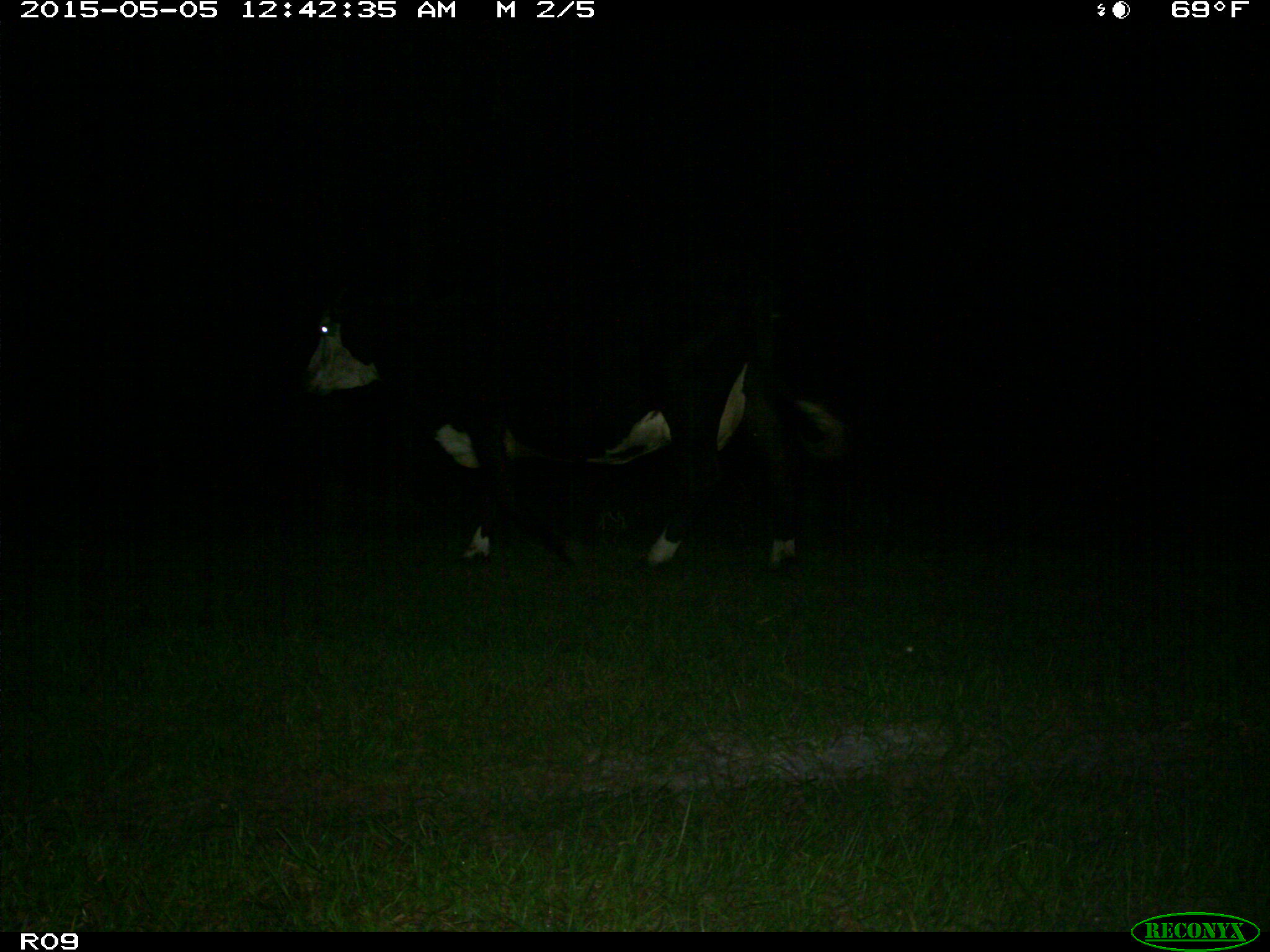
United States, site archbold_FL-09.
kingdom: Animalia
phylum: Chordata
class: Mammalia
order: Artiodactyla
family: Bovidae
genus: Bos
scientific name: Bos taurus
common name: domestic cow